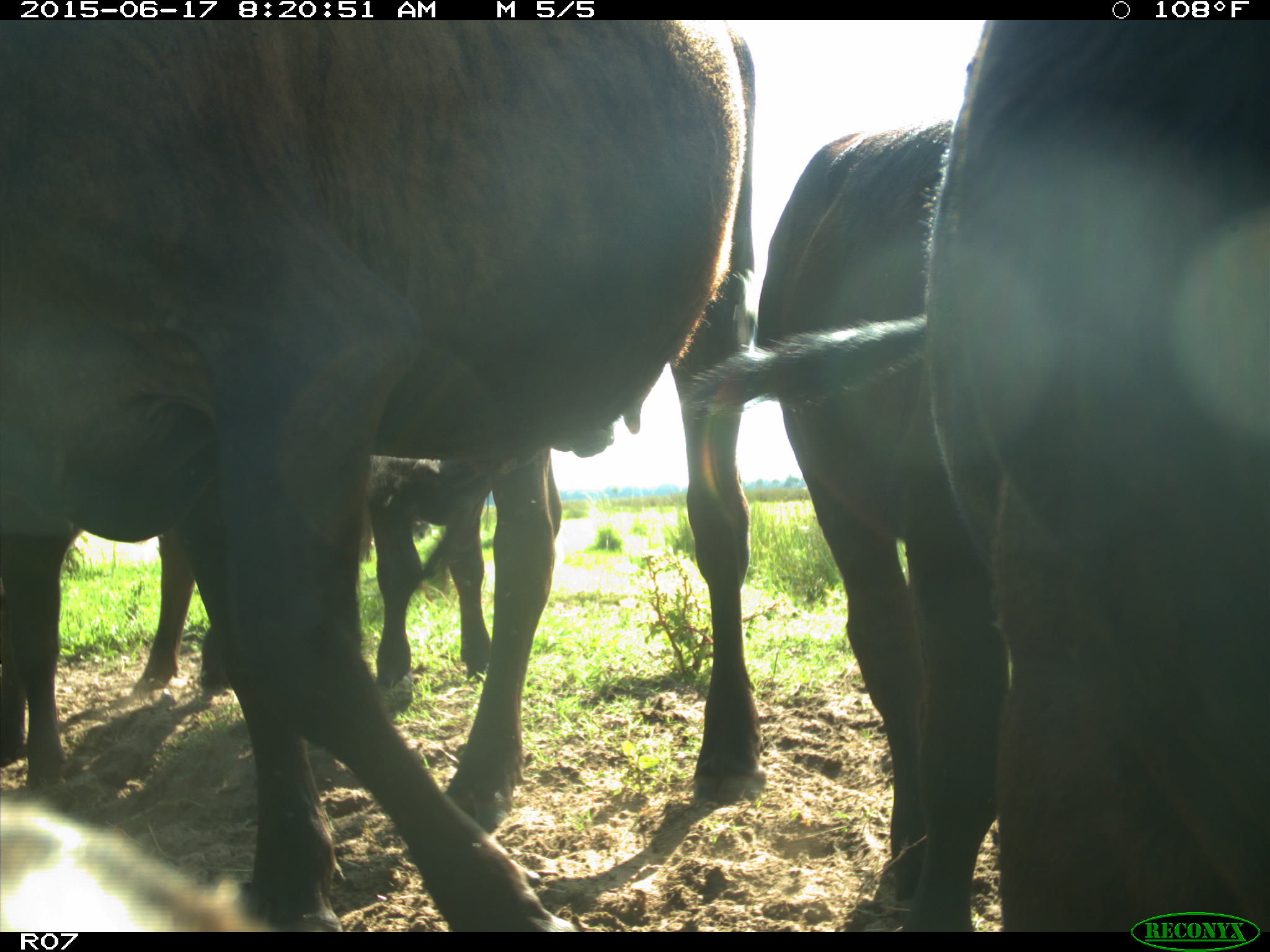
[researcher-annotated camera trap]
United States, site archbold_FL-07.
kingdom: Animalia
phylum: Chordata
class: Mammalia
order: Artiodactyla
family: Bovidae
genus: Bos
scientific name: Bos taurus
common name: domestic cow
Bos taurus (domestic cow).